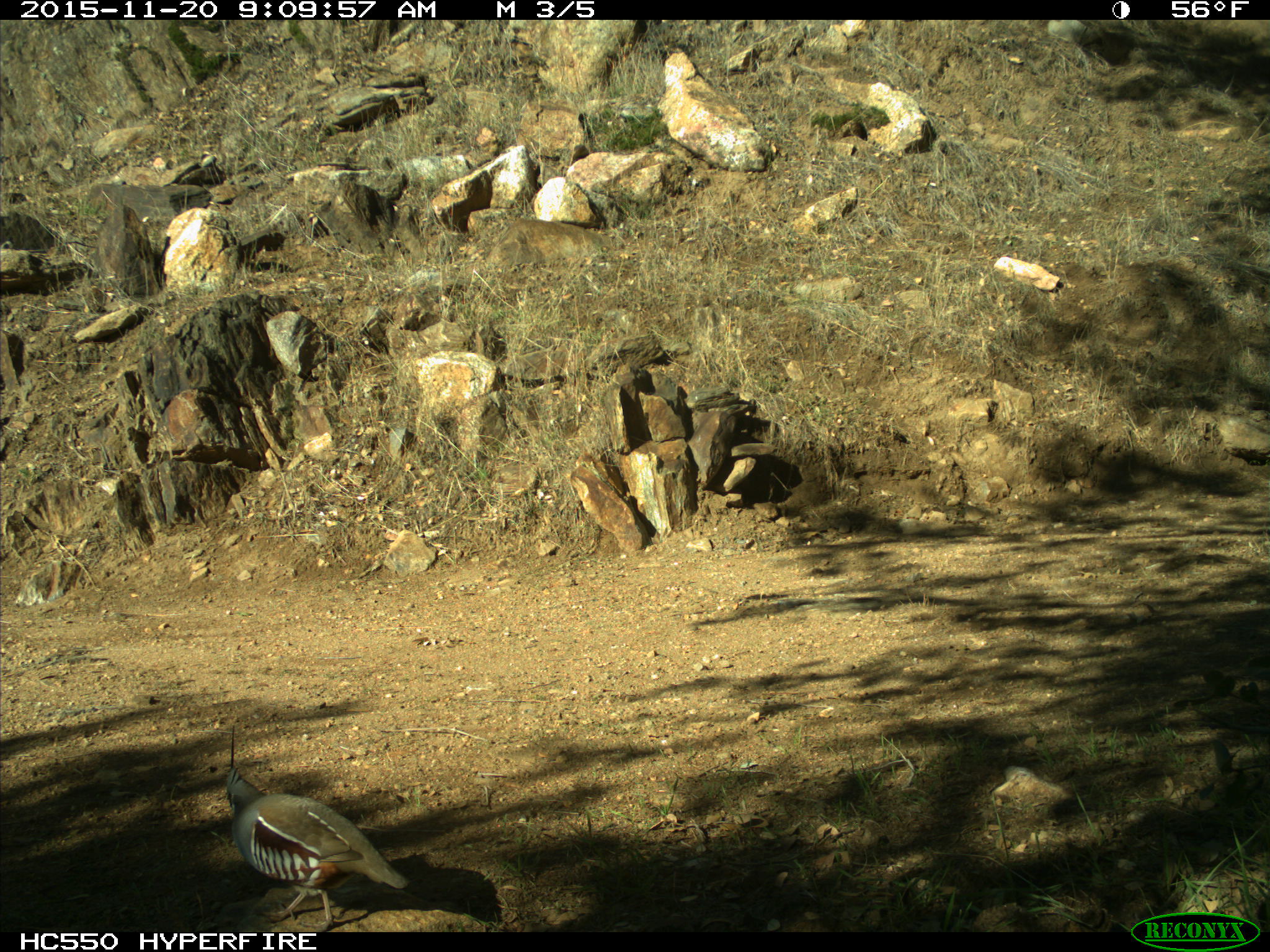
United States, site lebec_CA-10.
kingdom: Animalia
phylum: Chordata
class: Aves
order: Galliformes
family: Odontophoridae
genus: Callipepla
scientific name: Callipepla californica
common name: california quail